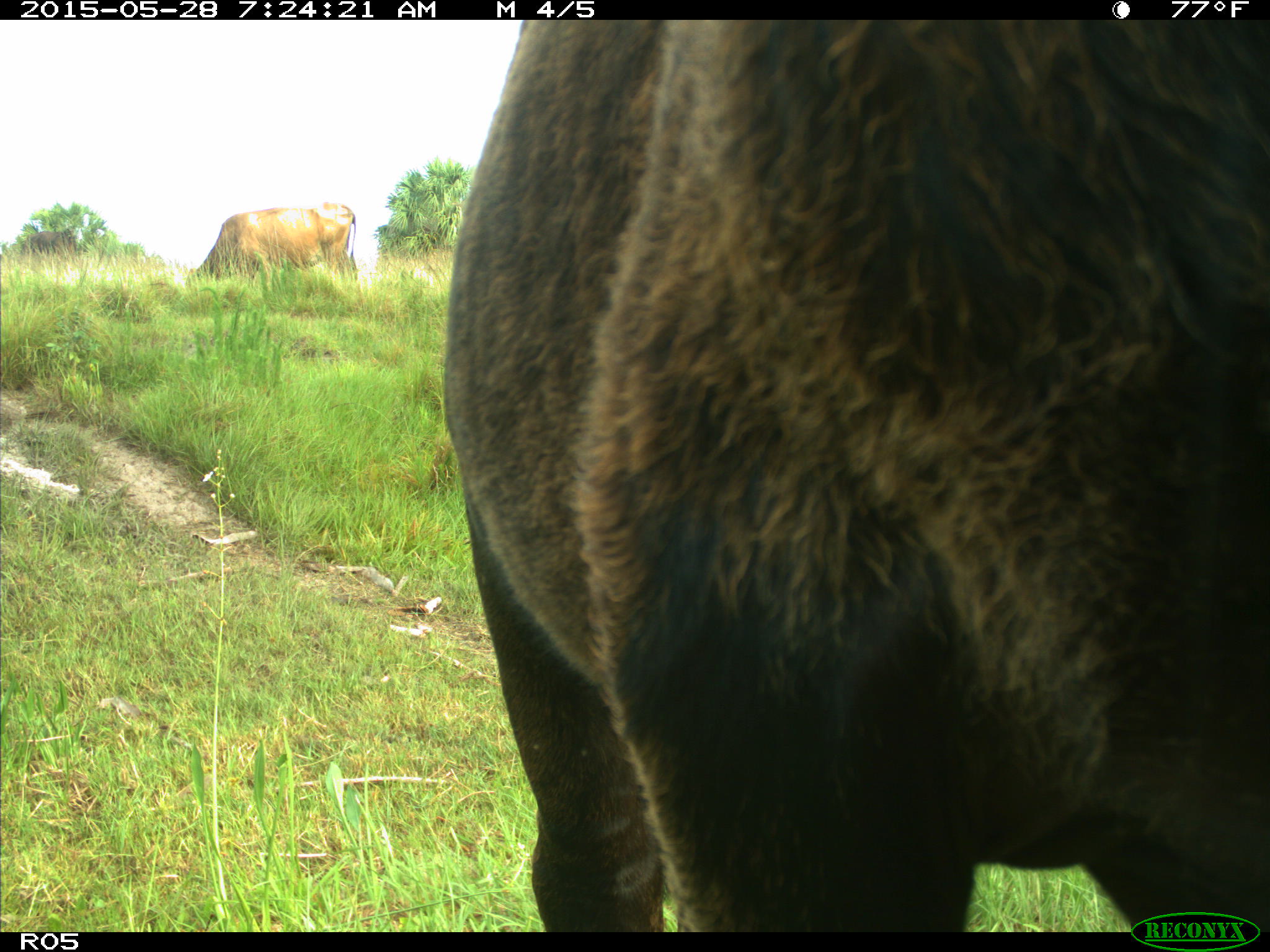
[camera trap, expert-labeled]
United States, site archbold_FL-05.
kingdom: Animalia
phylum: Chordata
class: Mammalia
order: Artiodactyla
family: Bovidae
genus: Bos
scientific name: Bos taurus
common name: domestic cow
Bos taurus (domestic cow).